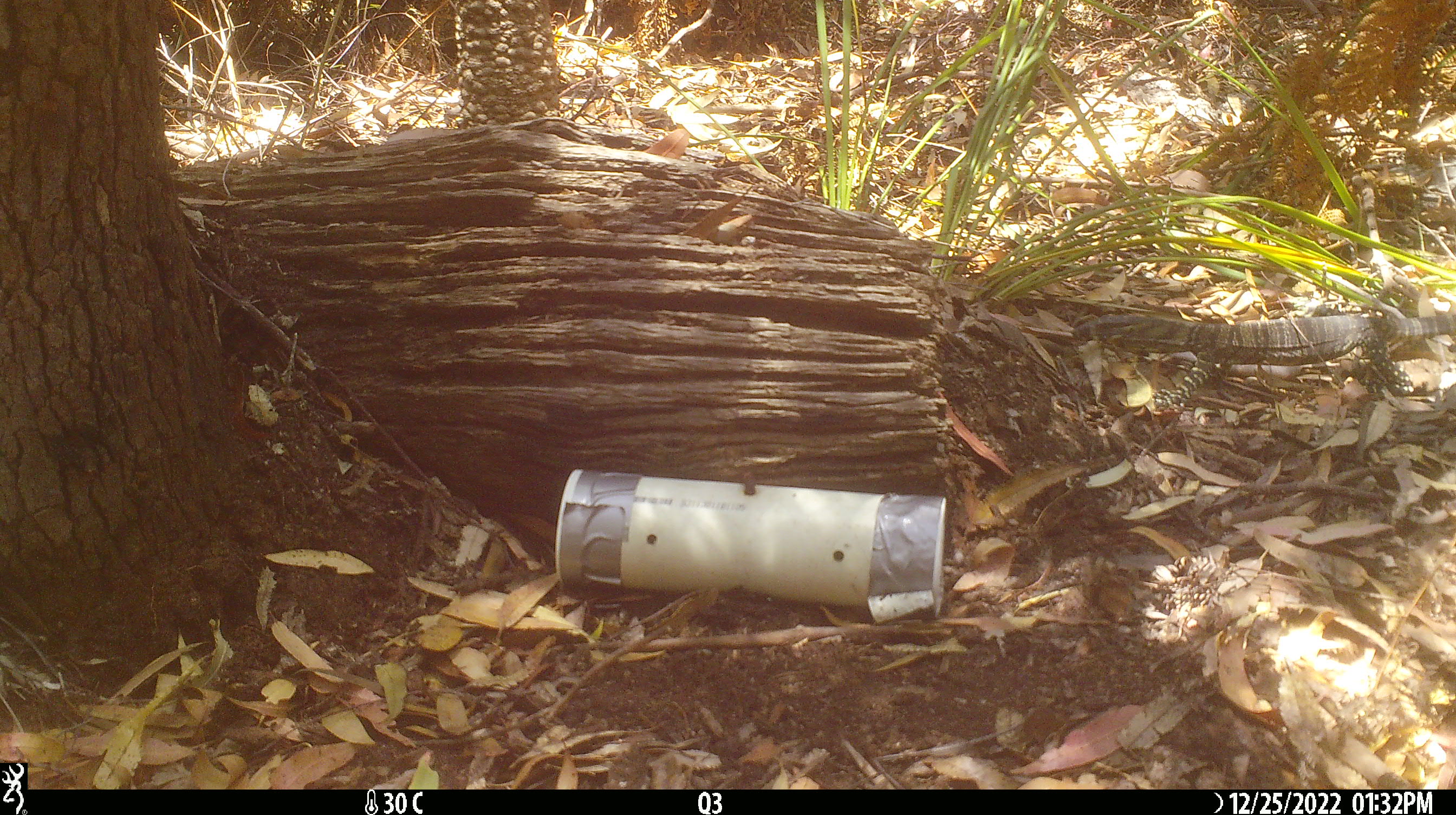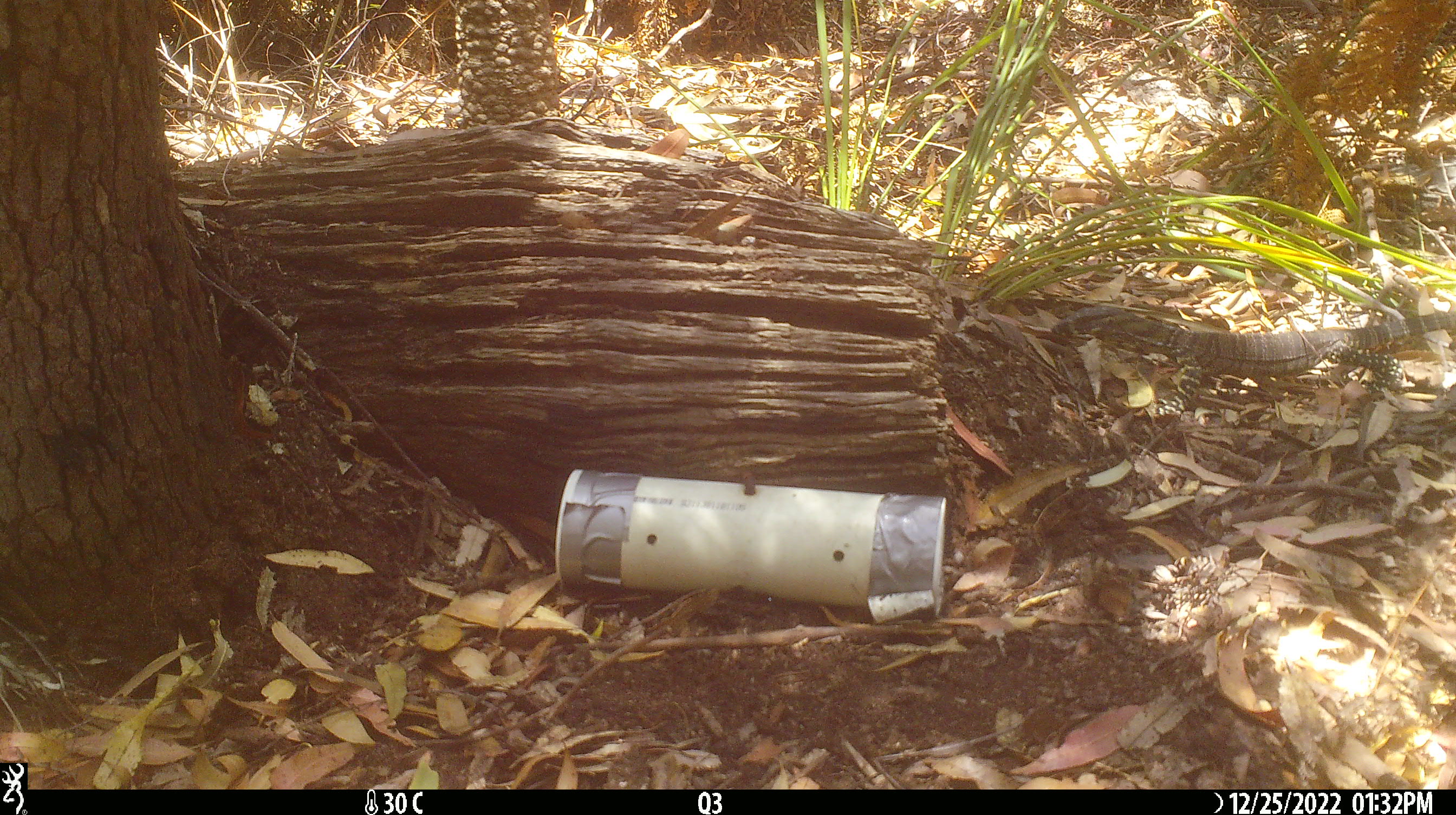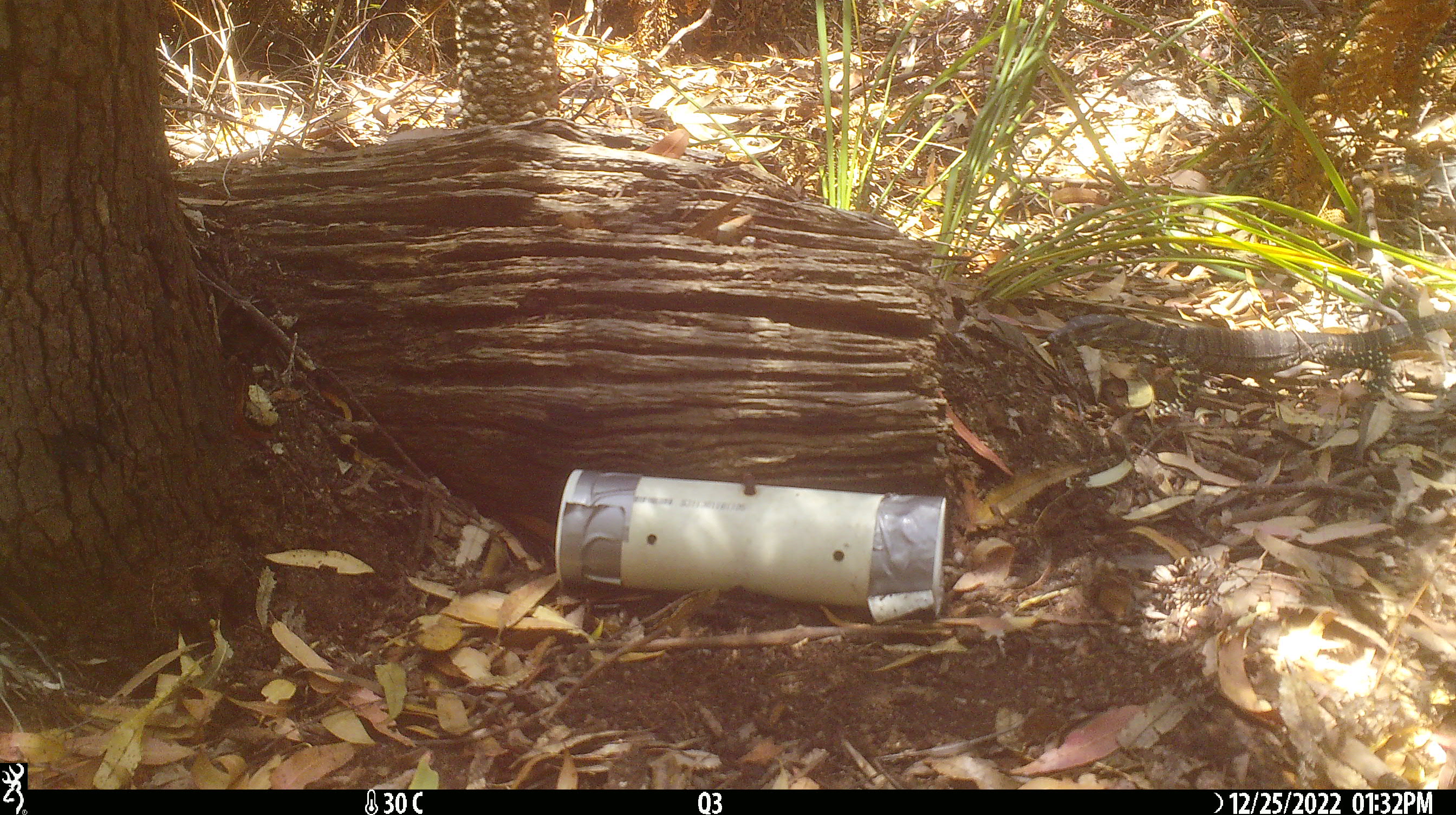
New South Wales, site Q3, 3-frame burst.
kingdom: Animalia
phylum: Chordata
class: Reptilia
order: Squamata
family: Varanidae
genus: Varanus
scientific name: Varanus varius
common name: lace monitor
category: goanna